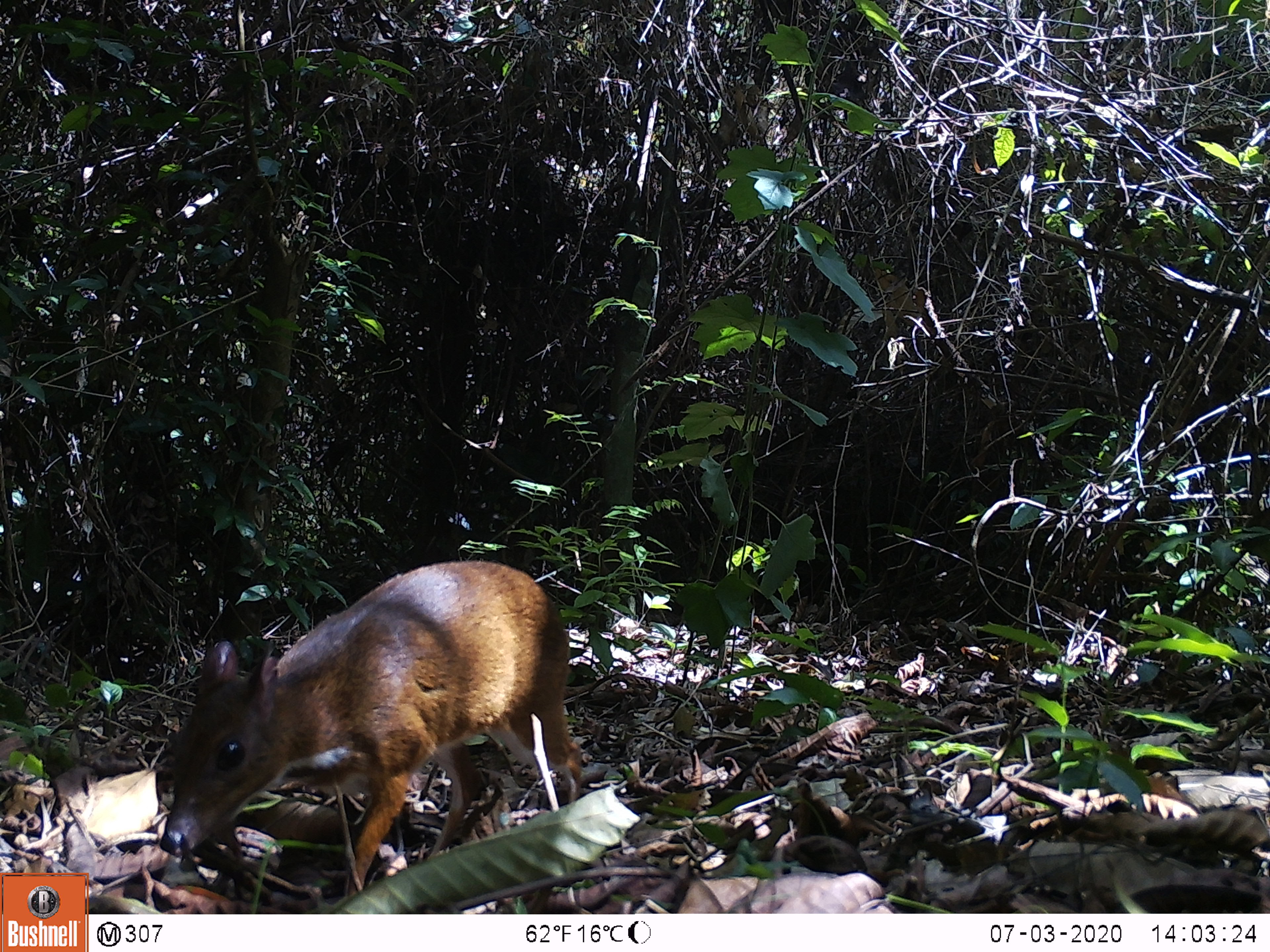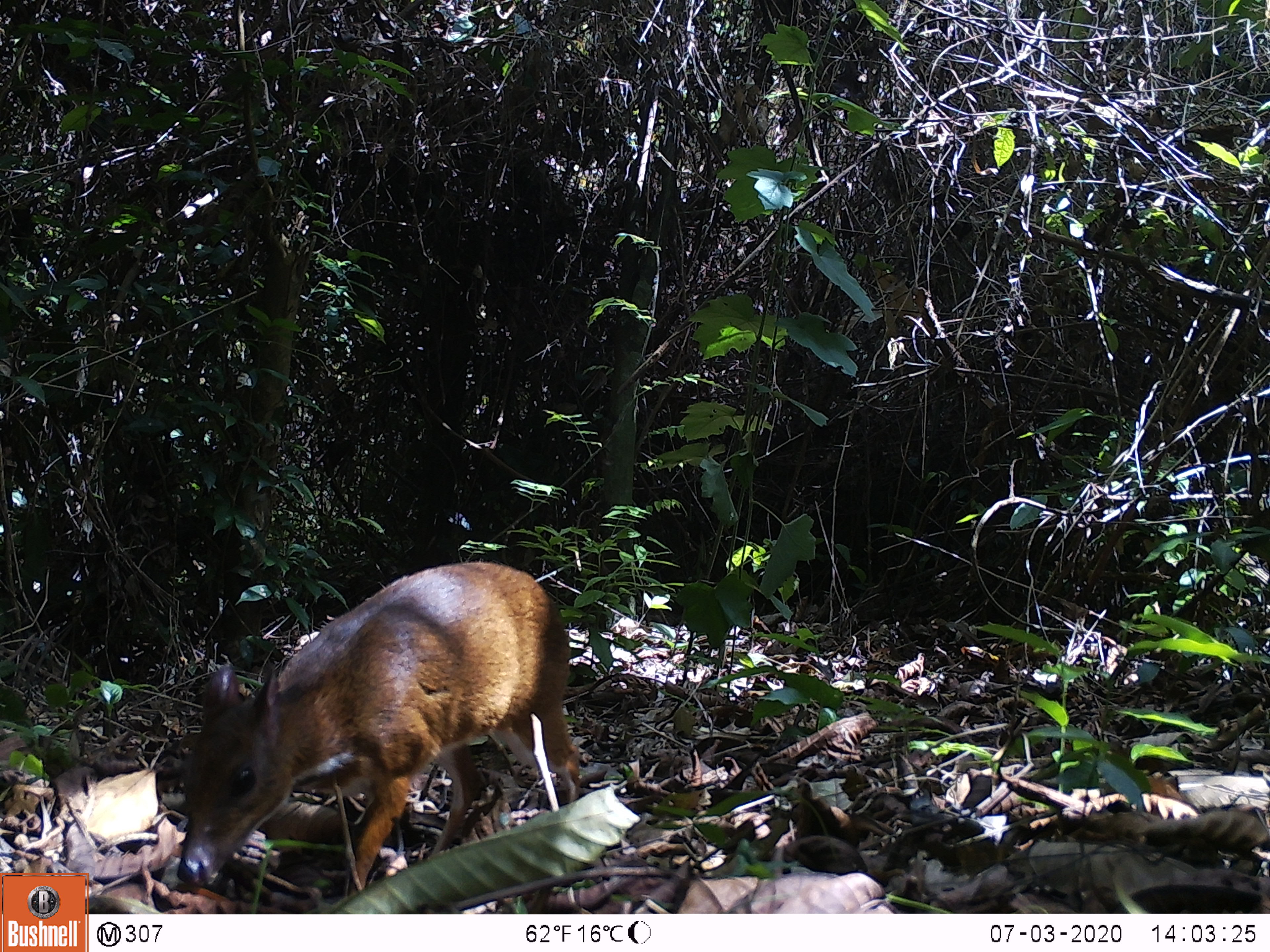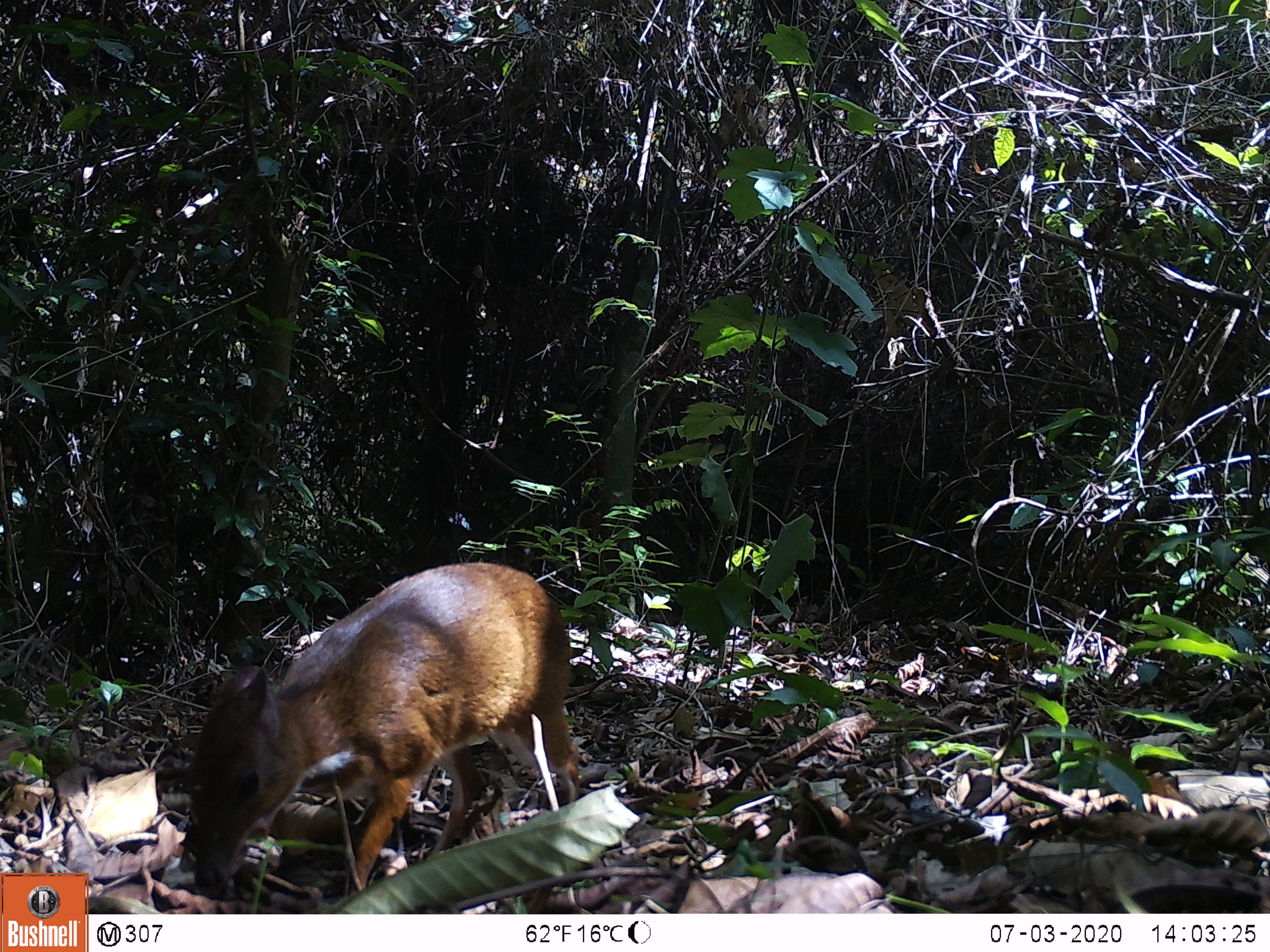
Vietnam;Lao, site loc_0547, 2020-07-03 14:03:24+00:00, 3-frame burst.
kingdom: Animalia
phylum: Chordata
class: Mammalia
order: Artiodactyla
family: Tragulidae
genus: Moschiola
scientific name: Moschiola meminna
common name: chevrotain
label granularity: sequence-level